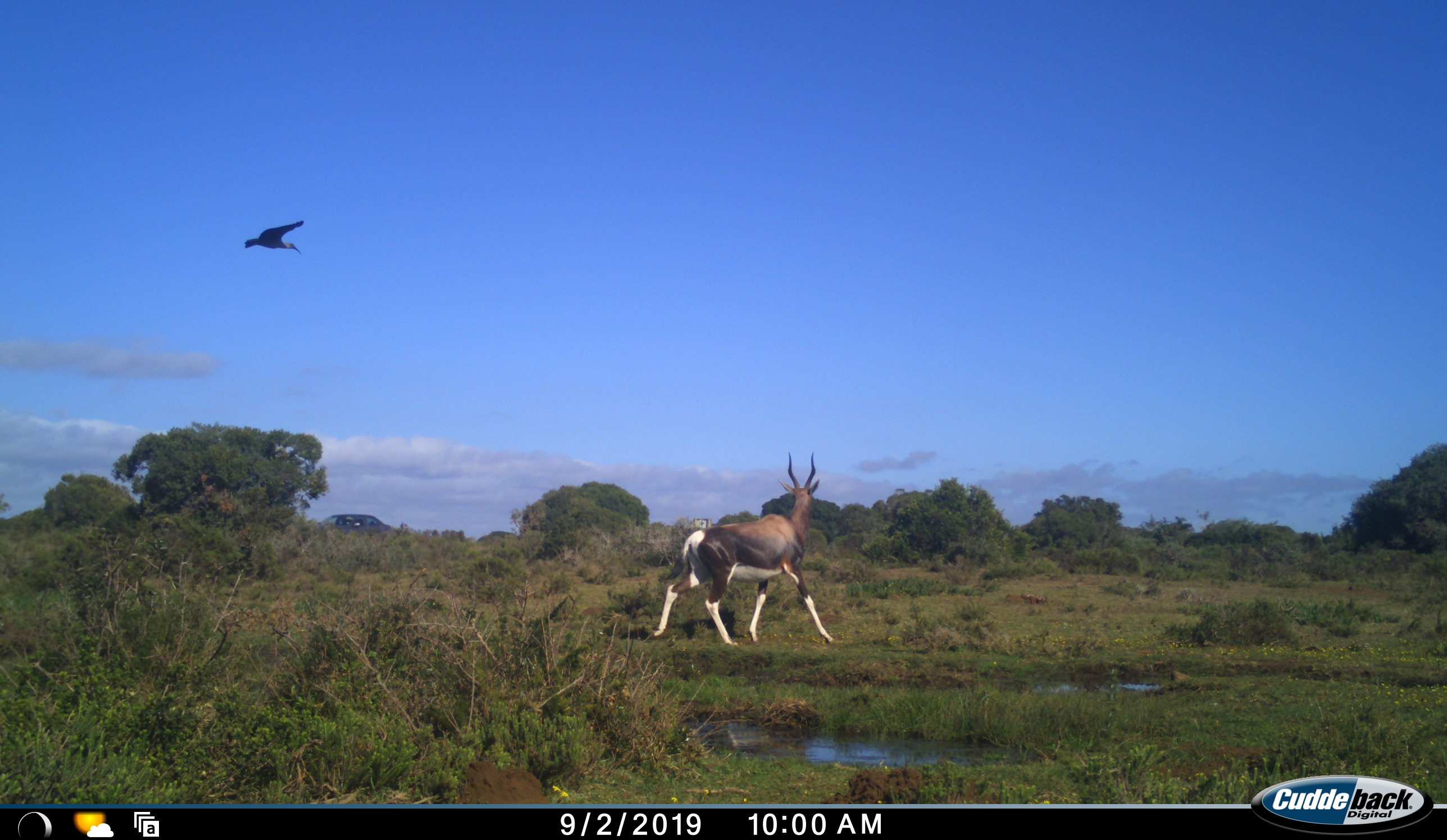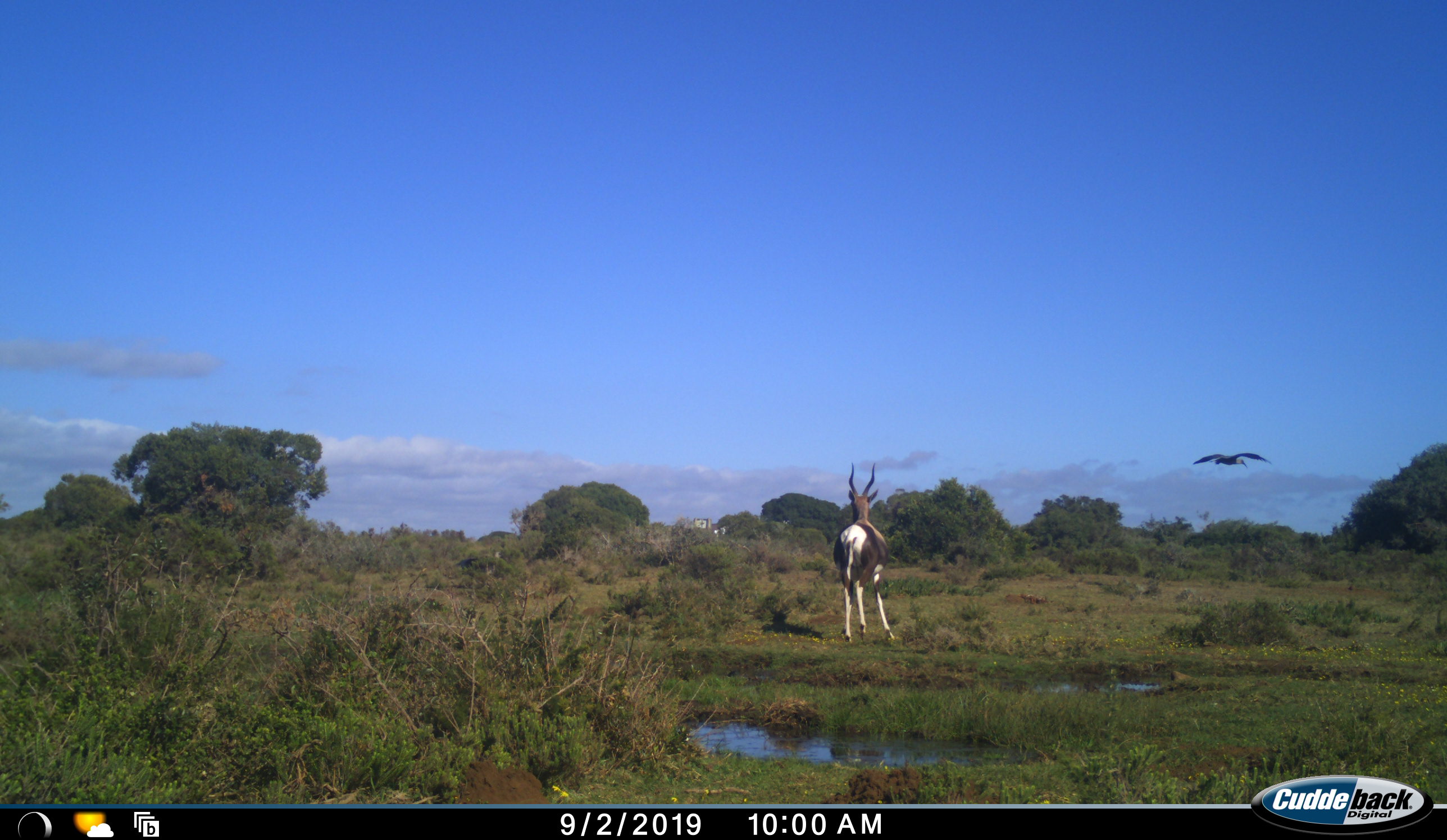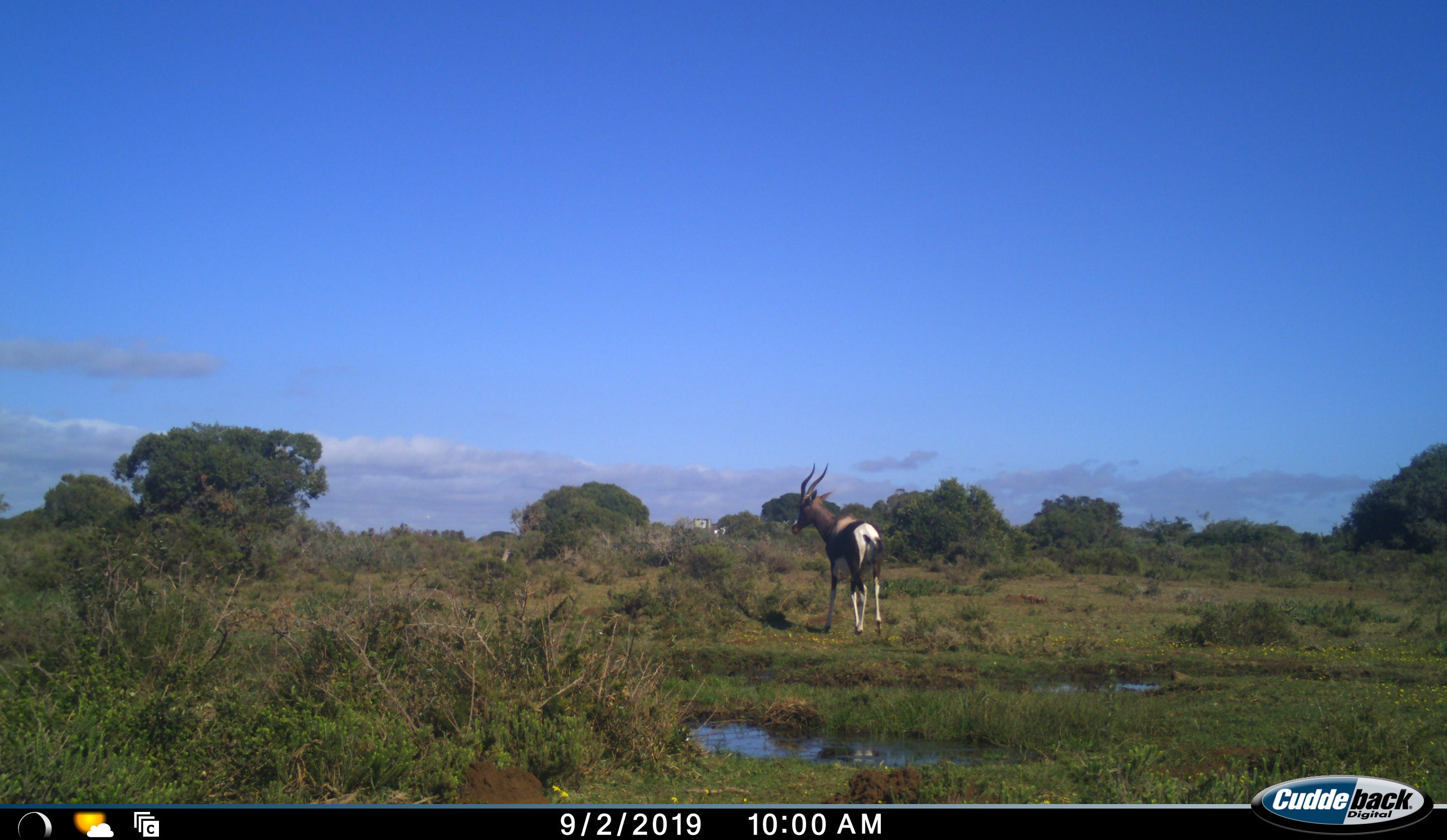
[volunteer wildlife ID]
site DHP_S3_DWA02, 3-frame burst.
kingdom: Animalia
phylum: Chordata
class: Mammalia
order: Artiodactyla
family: Bovidae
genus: Damaliscus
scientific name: Damaliscus pygargus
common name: bontebok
Bontebok (Damaliscus pygargus), count 1. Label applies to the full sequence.